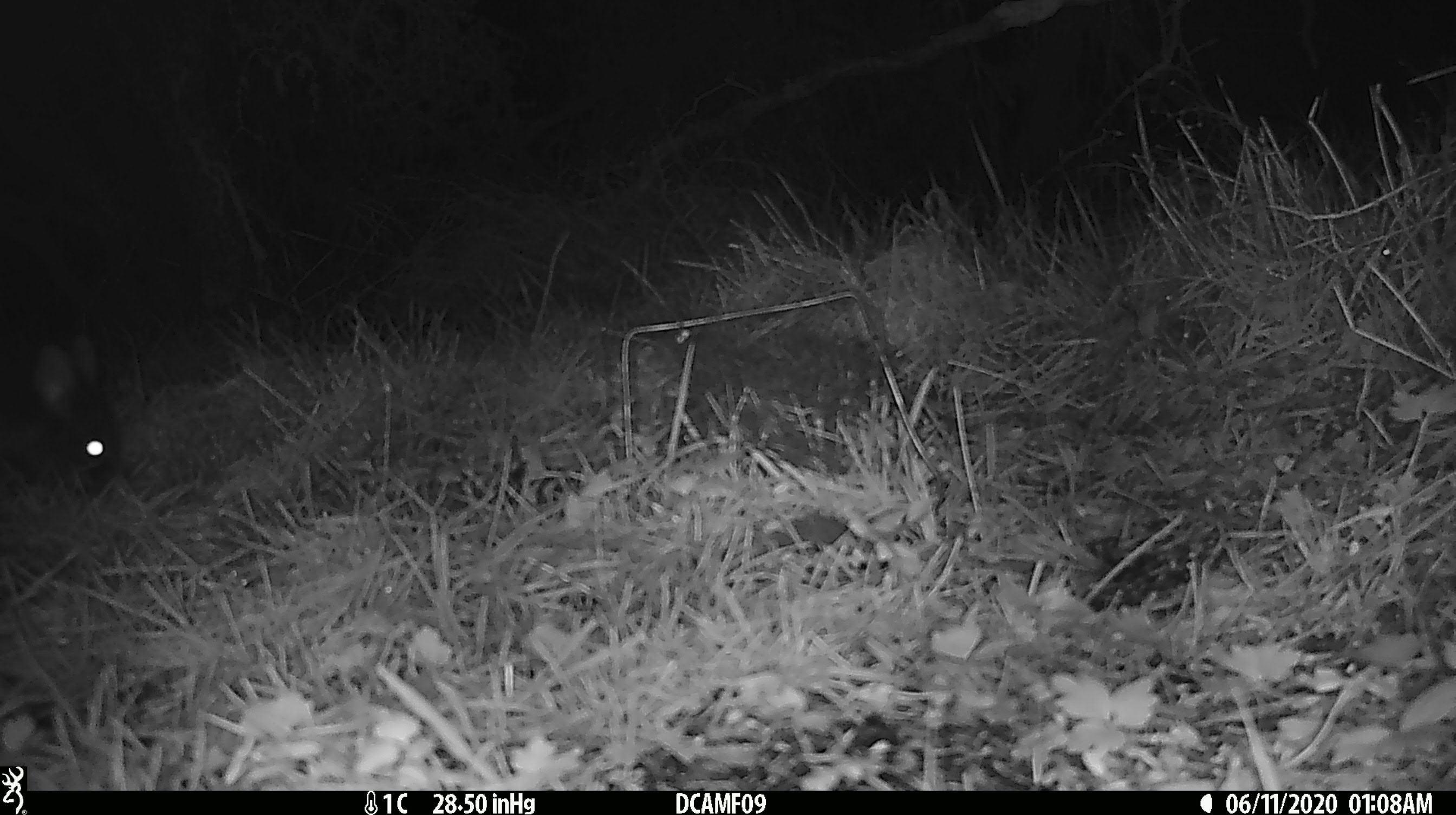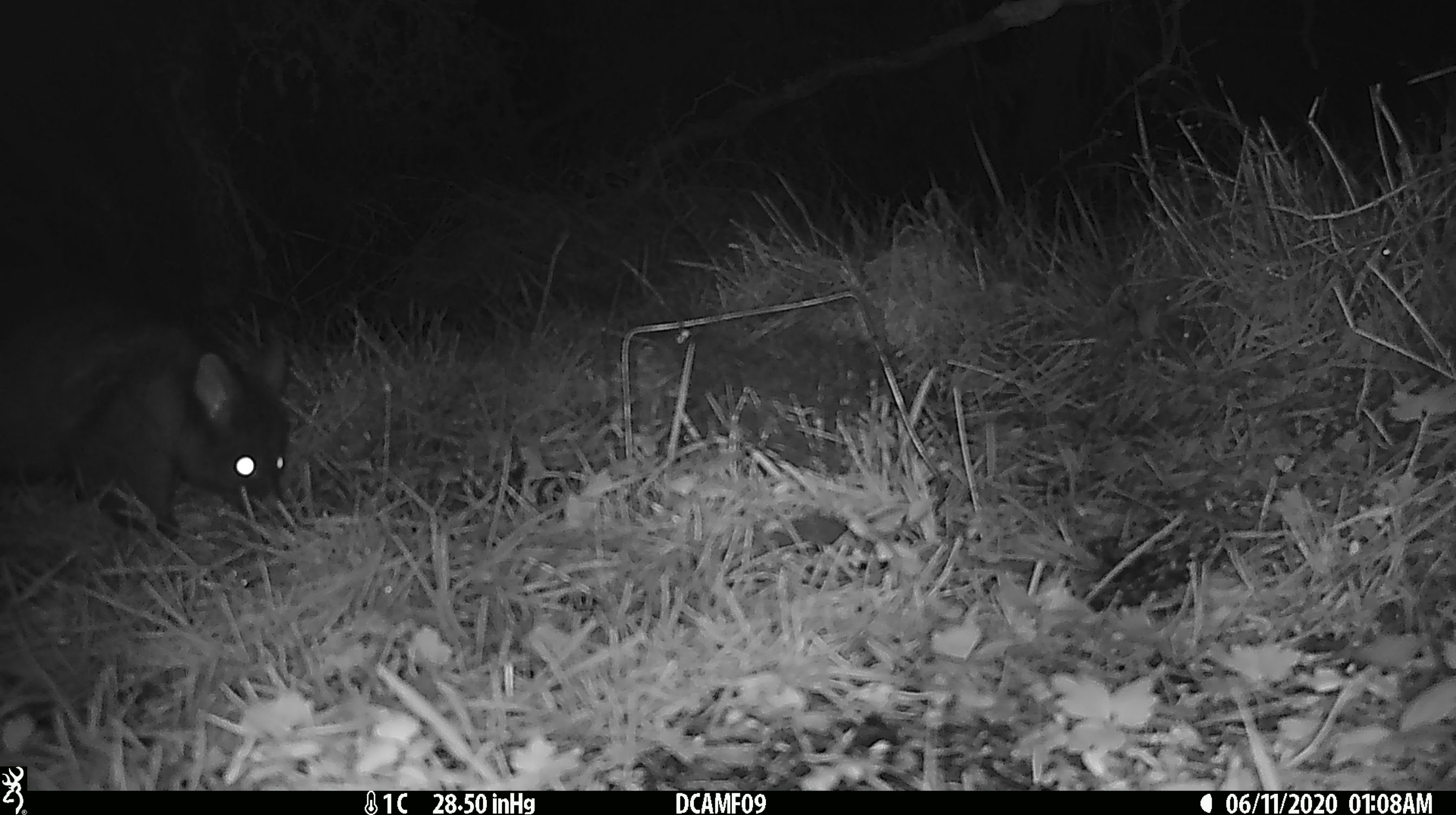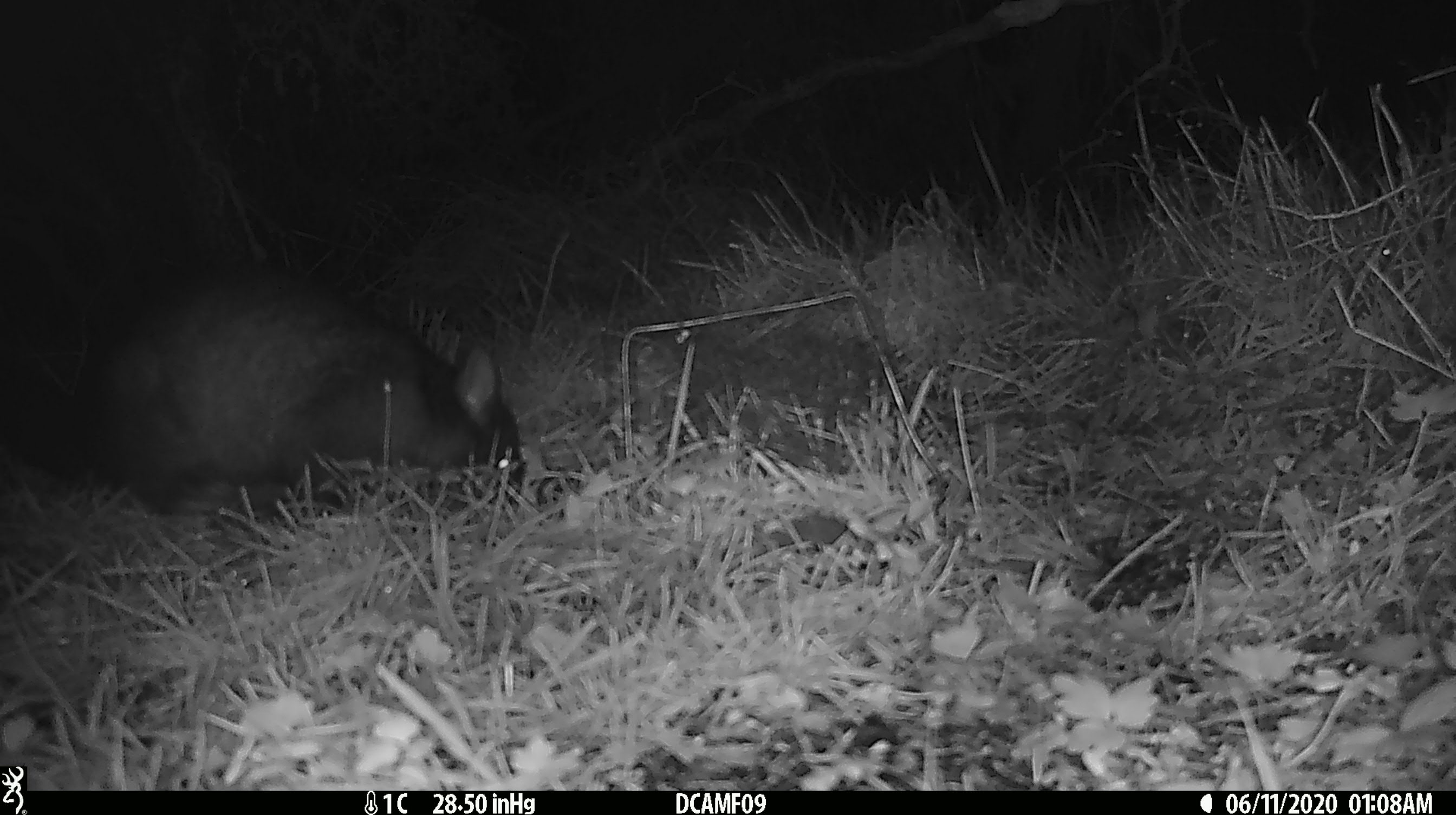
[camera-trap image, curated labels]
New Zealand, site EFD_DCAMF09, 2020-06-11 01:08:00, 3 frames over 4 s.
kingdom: Animalia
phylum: Chordata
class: Mammalia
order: Diprotodontia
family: Phalangeridae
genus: Trichosurus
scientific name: Trichosurus vulpecula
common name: common brushtail possum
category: possum